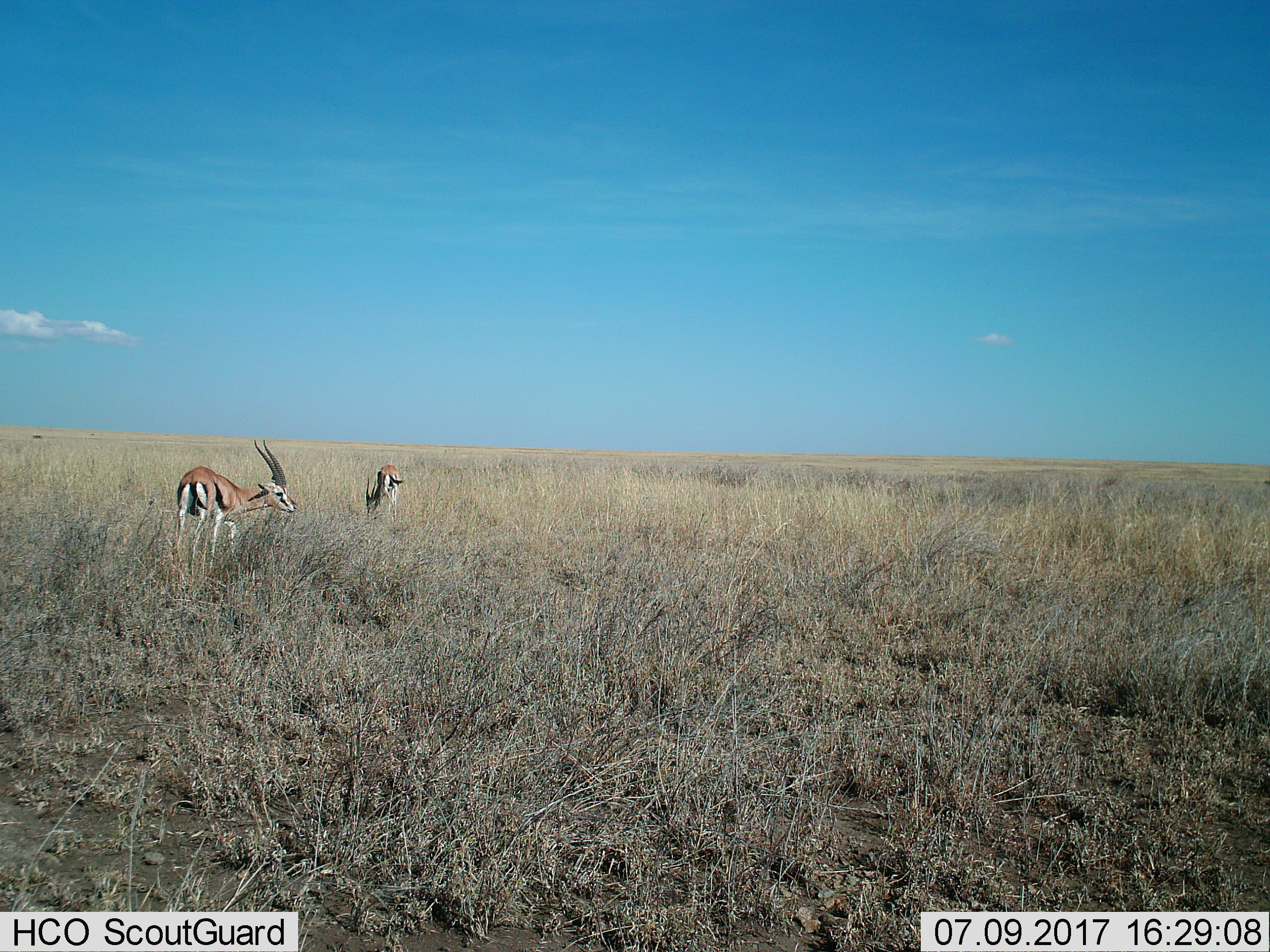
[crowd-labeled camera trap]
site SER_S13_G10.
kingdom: Animalia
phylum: Chordata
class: Mammalia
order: Artiodactyla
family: Bovidae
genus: Eudorcas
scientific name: Eudorcas thomsonii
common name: thomson's gazelle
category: gazellethomsons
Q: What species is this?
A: Gazellethomsons (thomson's gazelle) (Eudorcas thomsonii).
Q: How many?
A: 2.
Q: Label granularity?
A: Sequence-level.